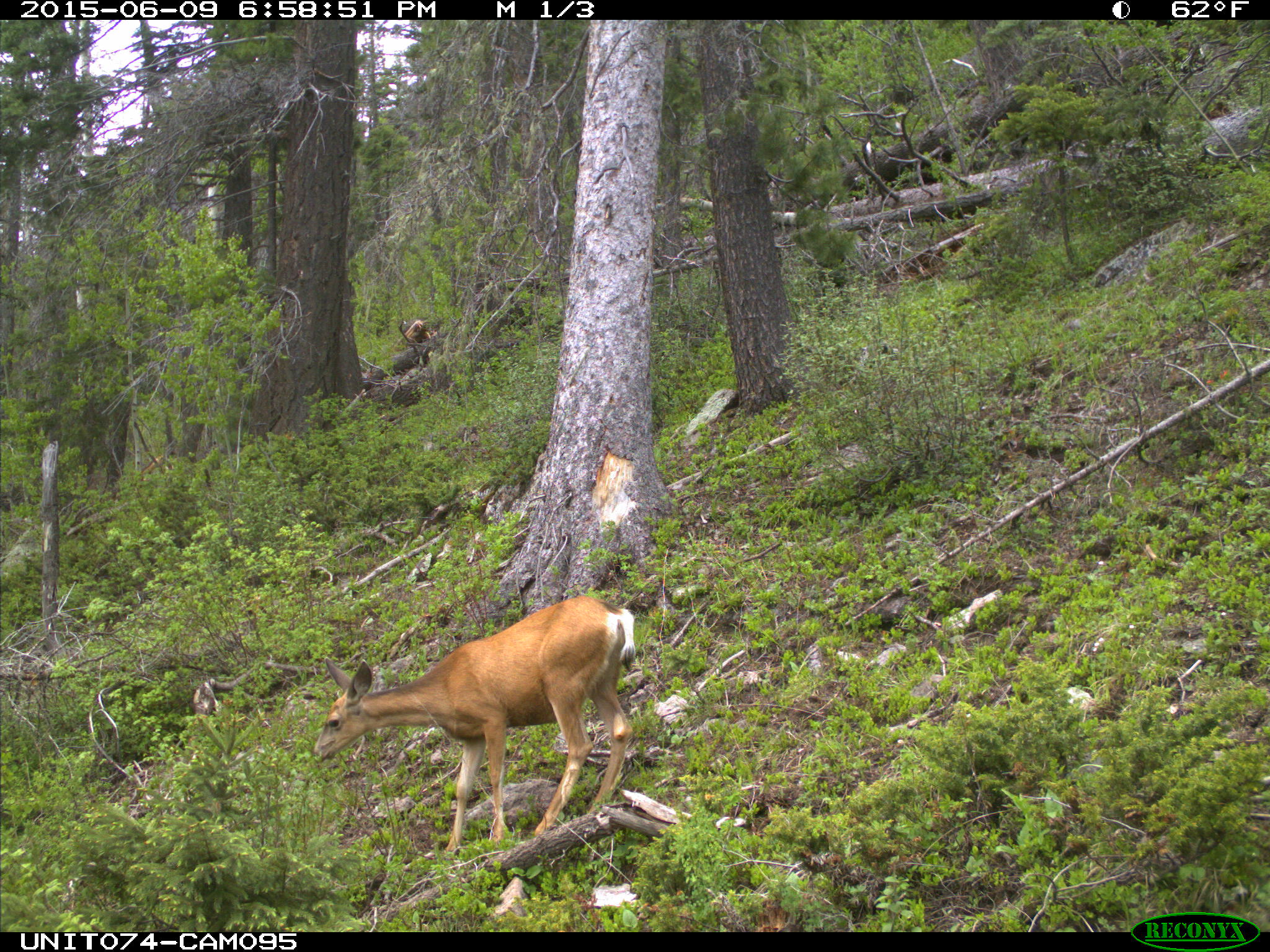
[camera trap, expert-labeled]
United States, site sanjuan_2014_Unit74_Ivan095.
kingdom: Animalia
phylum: Chordata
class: Mammalia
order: Artiodactyla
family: Cervidae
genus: Odocoileus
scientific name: Odocoileus hemionus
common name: mule deer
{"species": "Odocoileus hemionus (mule deer)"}